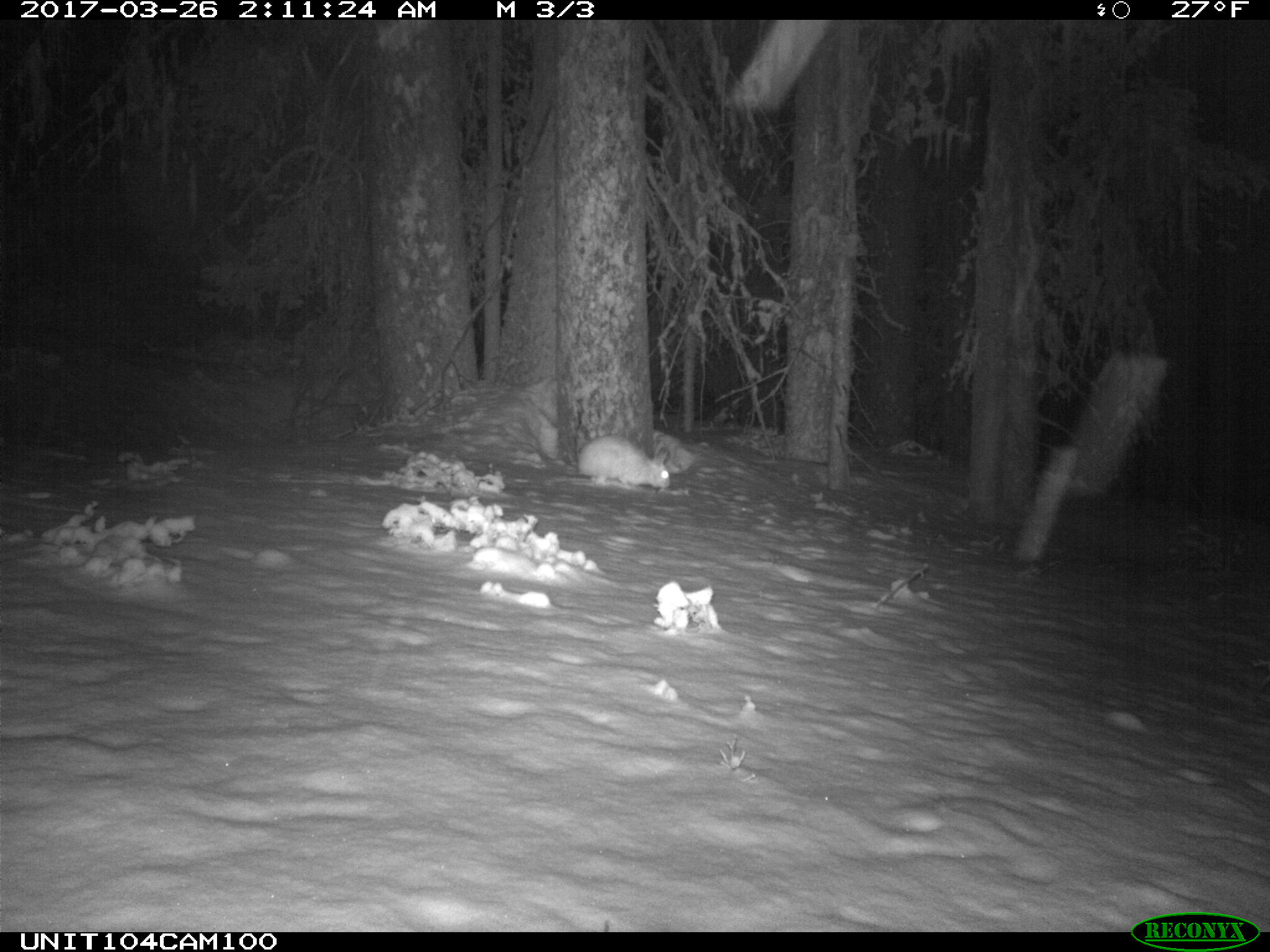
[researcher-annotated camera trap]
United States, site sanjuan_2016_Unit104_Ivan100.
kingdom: Animalia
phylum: Chordata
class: Mammalia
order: Lagomorpha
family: Leporidae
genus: Lepus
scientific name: Lepus americanus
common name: snowshoe hare